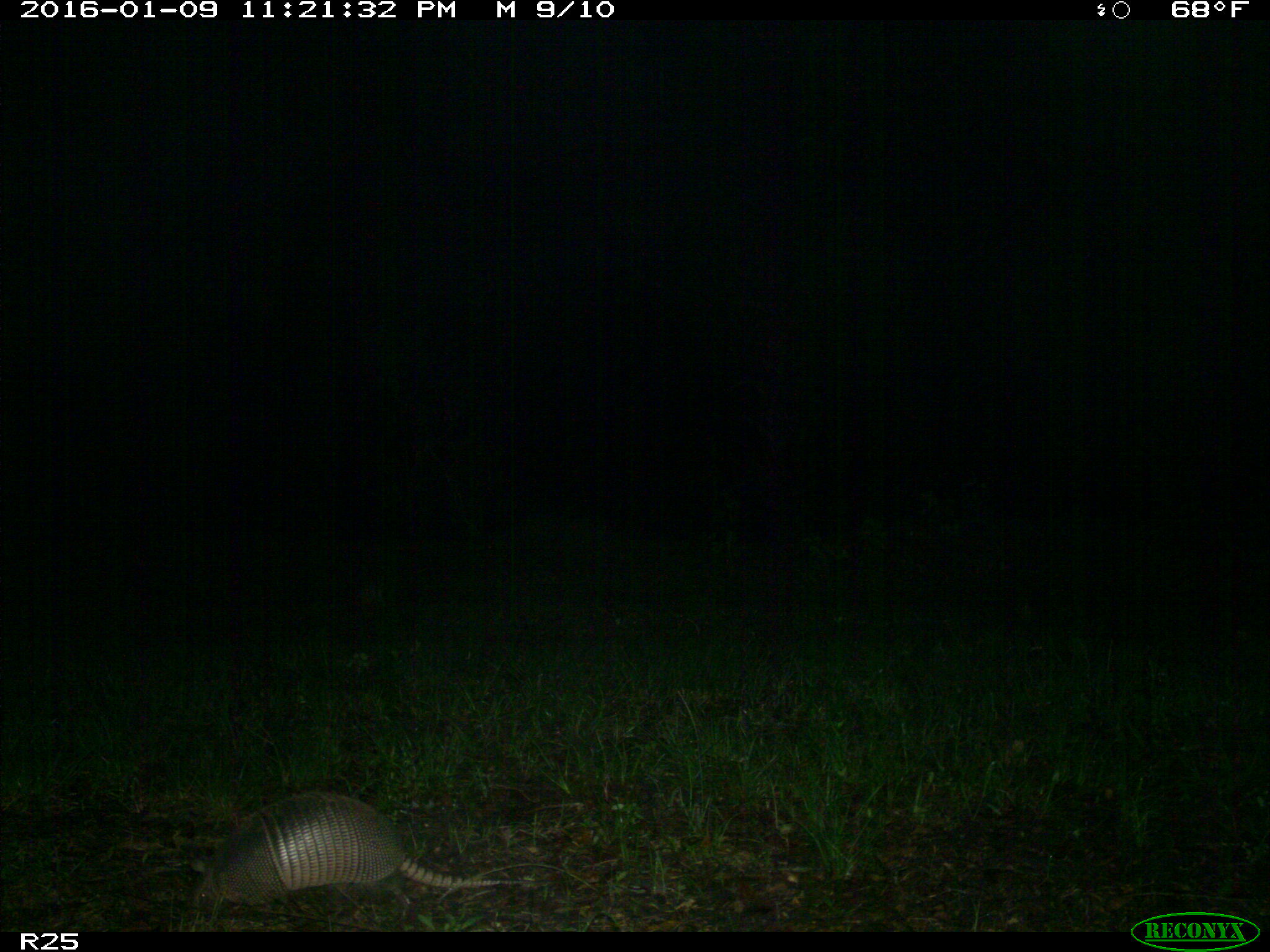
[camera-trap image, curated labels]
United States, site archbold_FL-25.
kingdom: Animalia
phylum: Chordata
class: Mammalia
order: Cingulata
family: Dasypodidae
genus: Dasypus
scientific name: Dasypus novemcinctus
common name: nine-banded armadillo